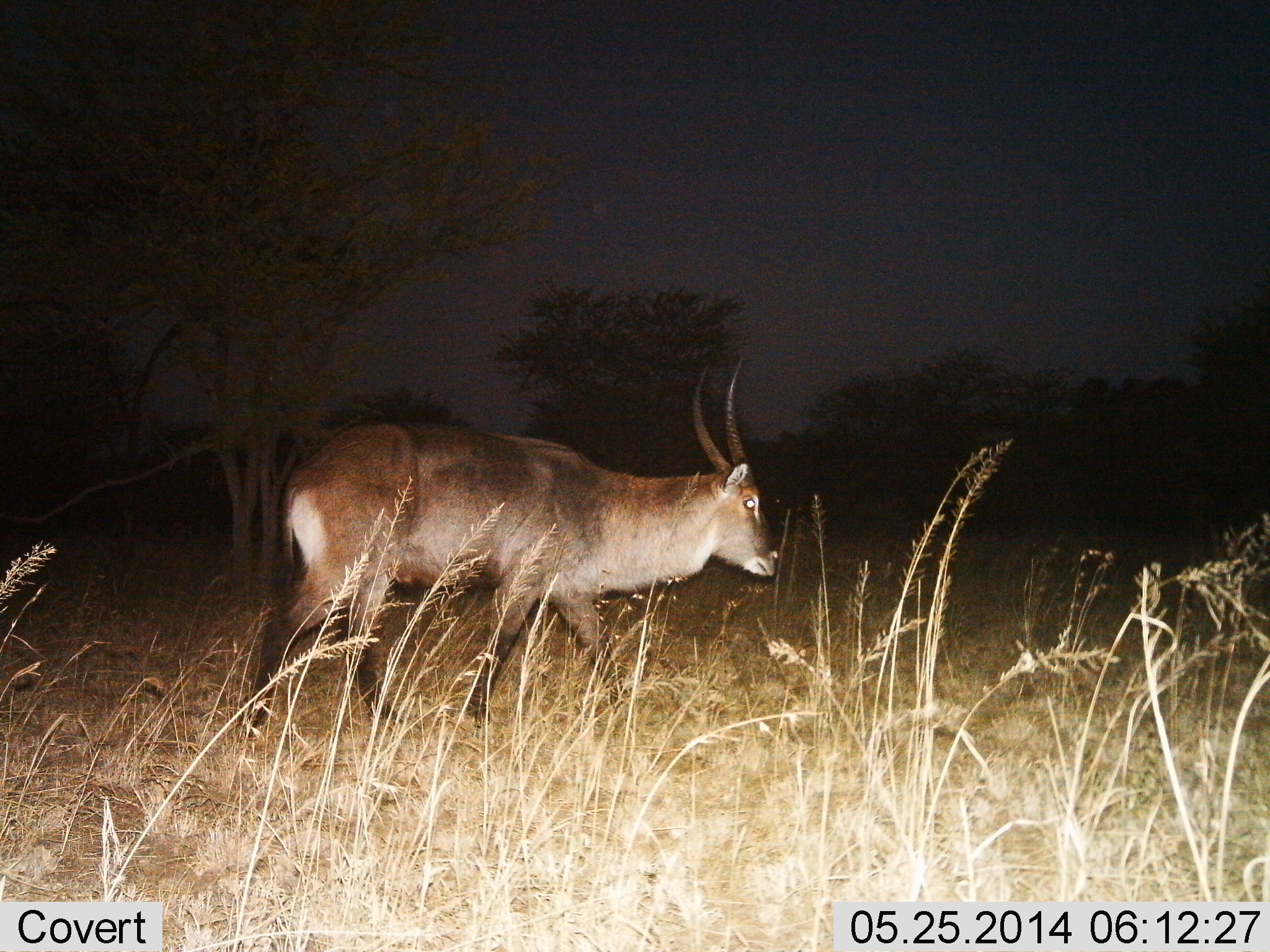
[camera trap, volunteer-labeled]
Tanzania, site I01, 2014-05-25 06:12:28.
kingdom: Animalia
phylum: Chordata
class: Mammalia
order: Artiodactyla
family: Bovidae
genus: Kobus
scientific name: Kobus ellipsiprymnus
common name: waterbuck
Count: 1.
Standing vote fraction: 20%.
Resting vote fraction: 0%.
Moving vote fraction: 80%.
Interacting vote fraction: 0%.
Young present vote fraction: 0%.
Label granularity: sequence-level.